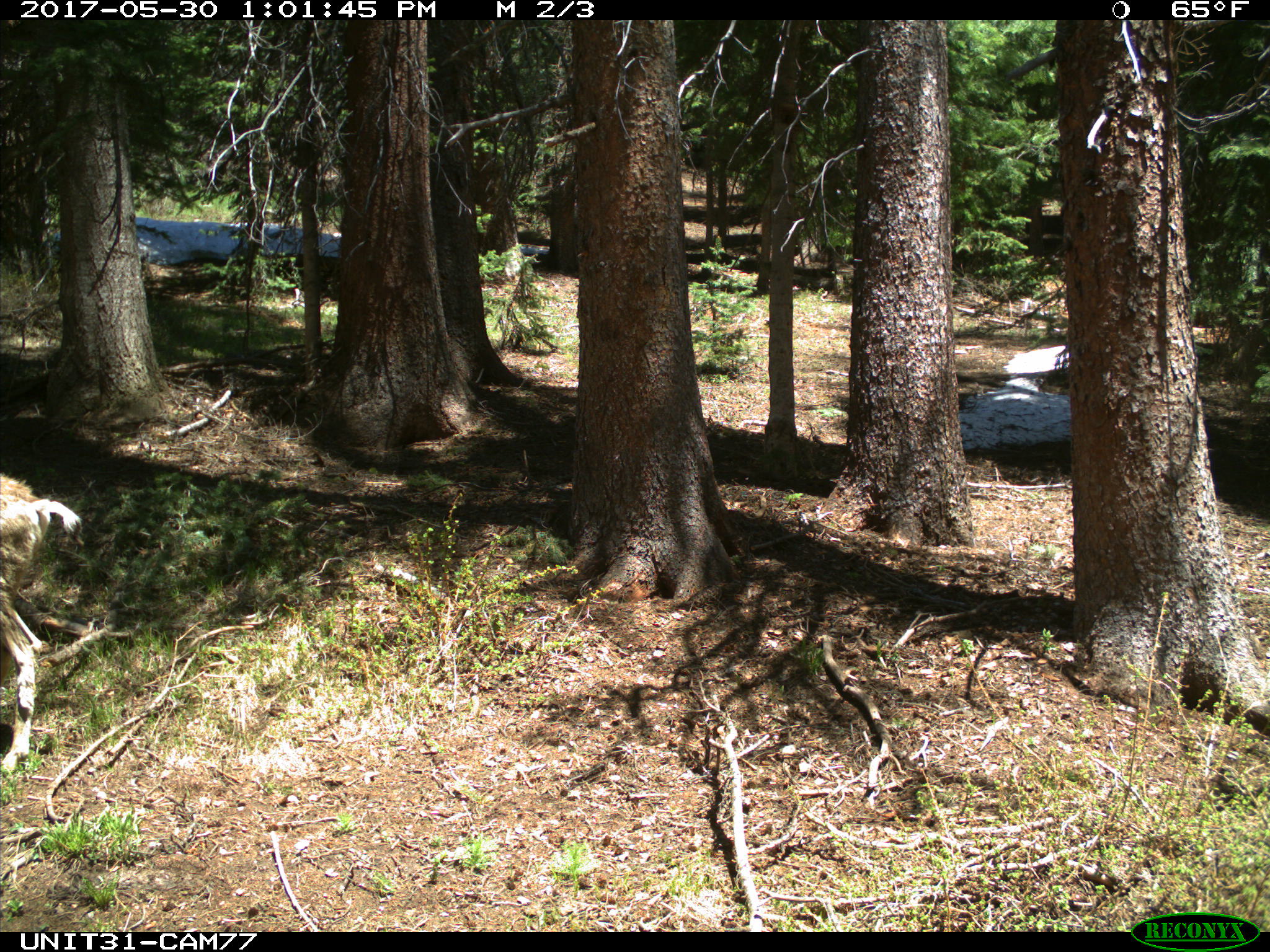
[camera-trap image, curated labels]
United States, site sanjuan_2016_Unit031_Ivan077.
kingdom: Animalia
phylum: Chordata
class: Mammalia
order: Artiodactyla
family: Cervidae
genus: Odocoileus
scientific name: Odocoileus hemionus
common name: mule deer